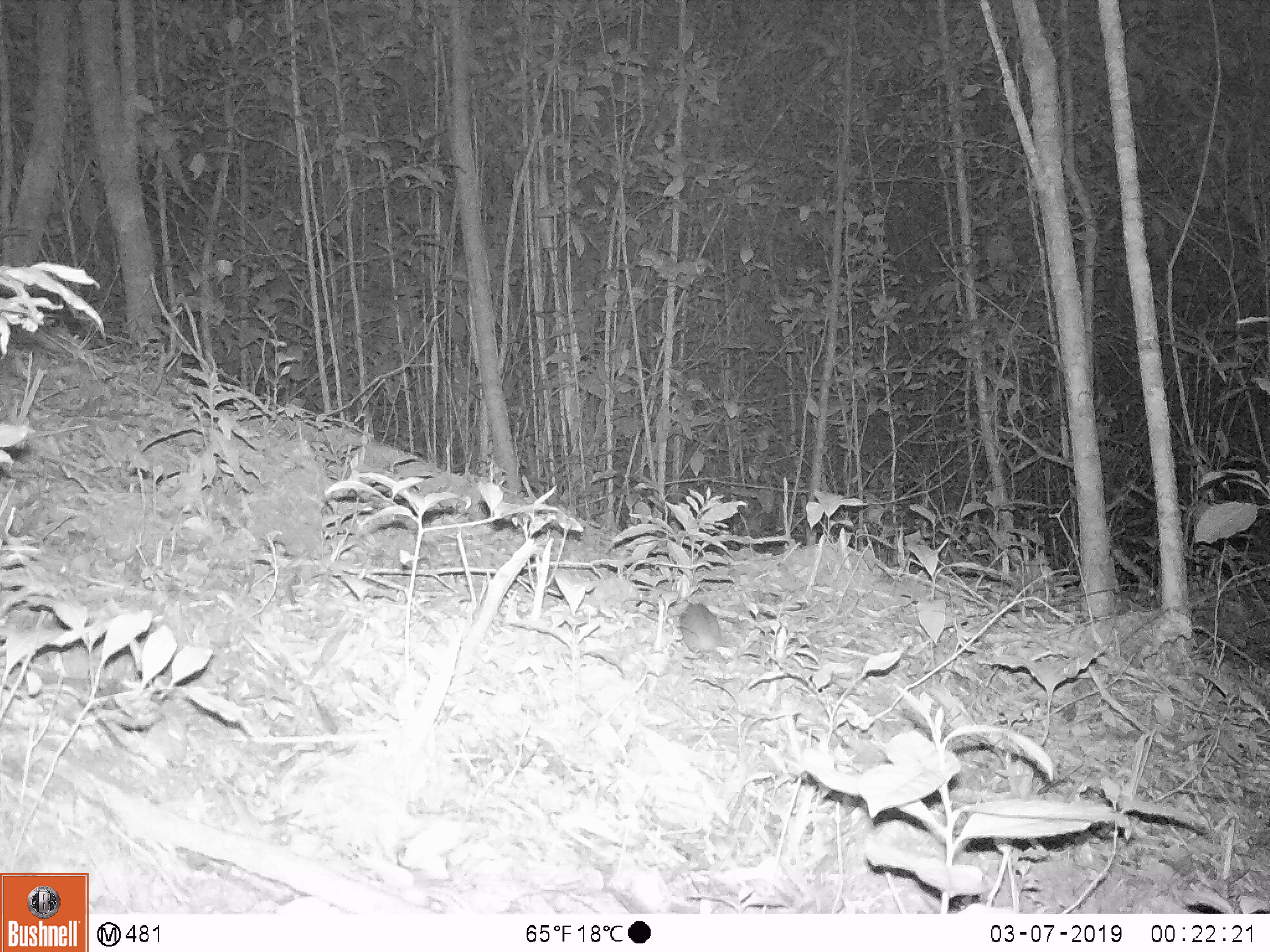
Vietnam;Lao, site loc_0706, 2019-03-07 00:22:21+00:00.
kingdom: Animalia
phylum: Chordata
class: Mammalia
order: Rodentia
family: Muridae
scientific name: Muridae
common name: old-world mice and rats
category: unidentified murid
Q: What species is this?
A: Unidentified murid (old-world mice and rats) (Muridae).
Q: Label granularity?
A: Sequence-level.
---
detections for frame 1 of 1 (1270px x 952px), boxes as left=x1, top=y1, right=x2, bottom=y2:
unidentified murid: left=679, top=602, right=727, bottom=672